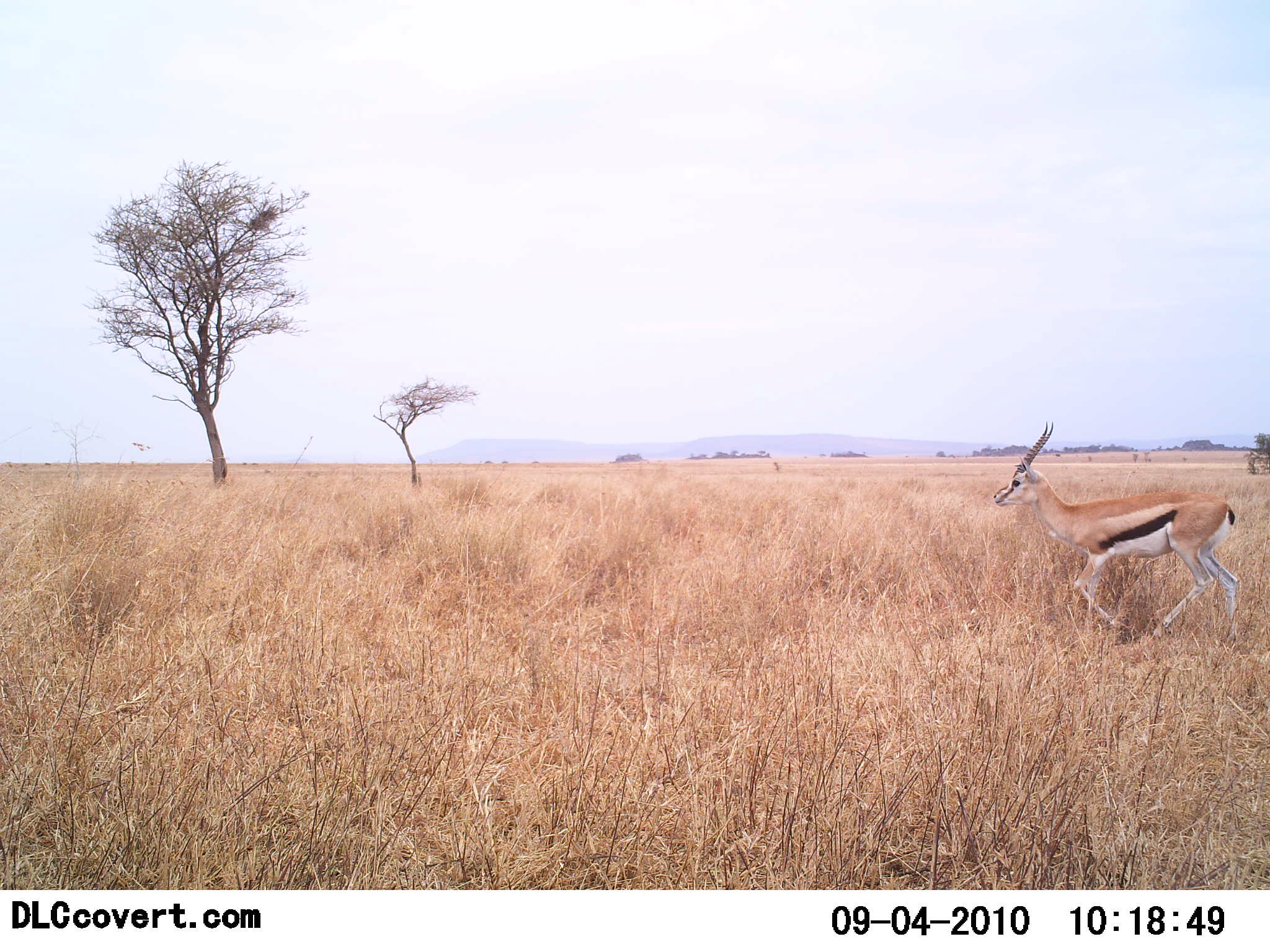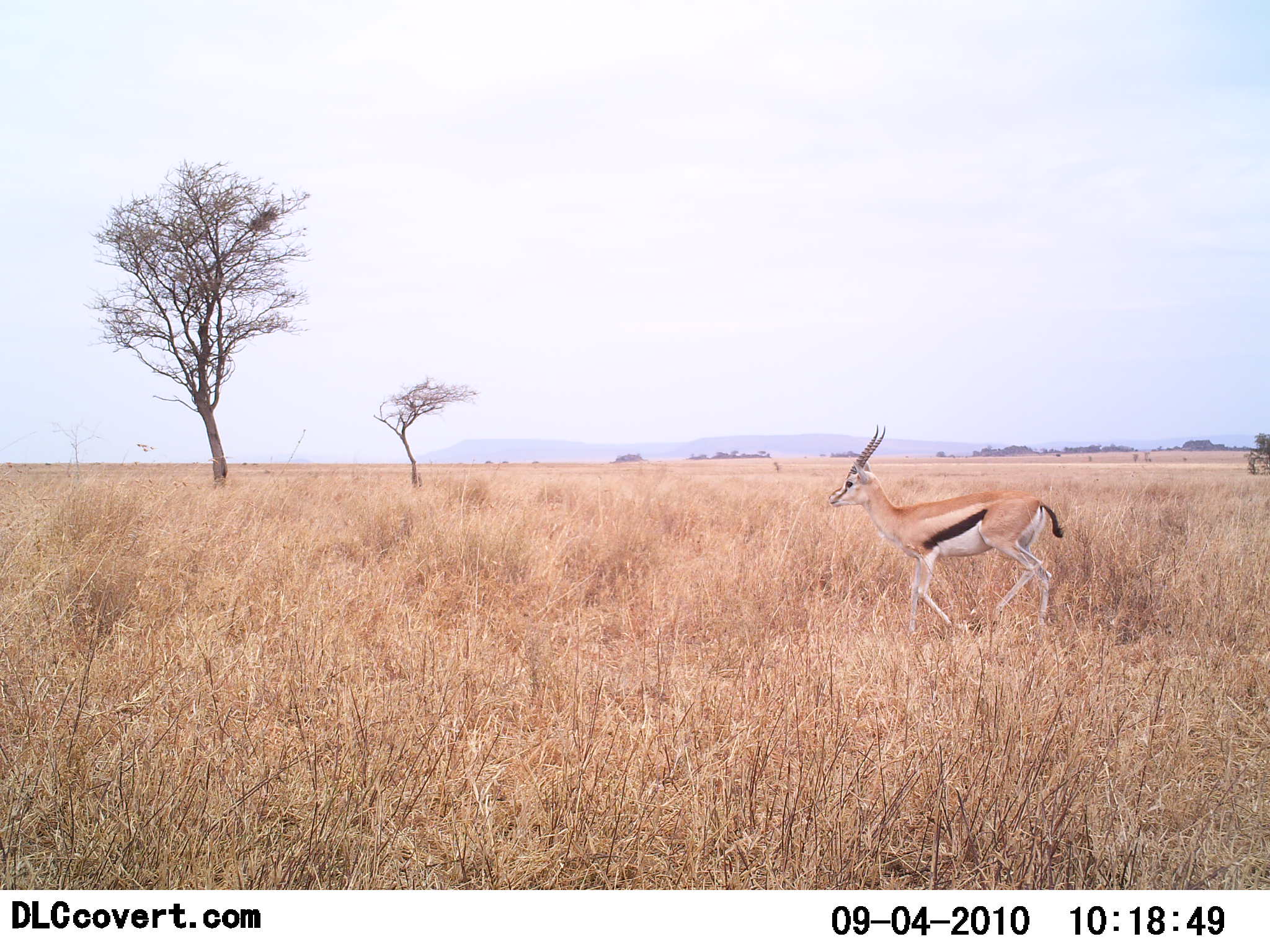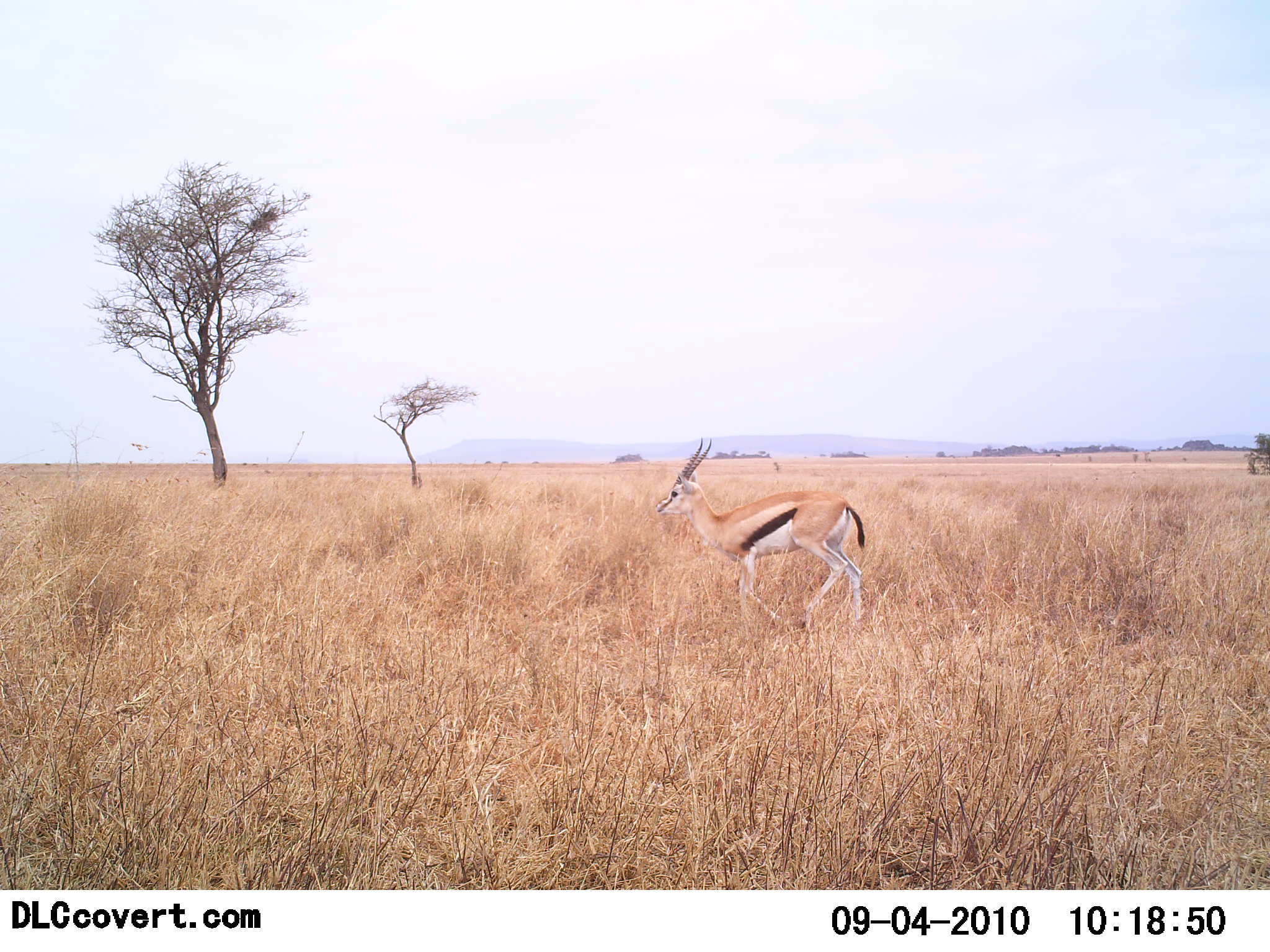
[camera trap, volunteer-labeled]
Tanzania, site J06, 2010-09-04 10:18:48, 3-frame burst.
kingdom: Animalia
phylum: Chordata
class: Mammalia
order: Artiodactyla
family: Bovidae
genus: Eudorcas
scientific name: Eudorcas thomsonii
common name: thomson's gazelle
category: gazellethomsons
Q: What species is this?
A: Gazellethomsons (thomson's gazelle) (Eudorcas thomsonii).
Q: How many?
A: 1.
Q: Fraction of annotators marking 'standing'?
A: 0%.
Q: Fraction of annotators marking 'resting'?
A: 0%.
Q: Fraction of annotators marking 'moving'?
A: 100%.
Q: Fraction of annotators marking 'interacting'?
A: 0%.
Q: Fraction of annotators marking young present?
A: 0%.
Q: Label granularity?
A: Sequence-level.